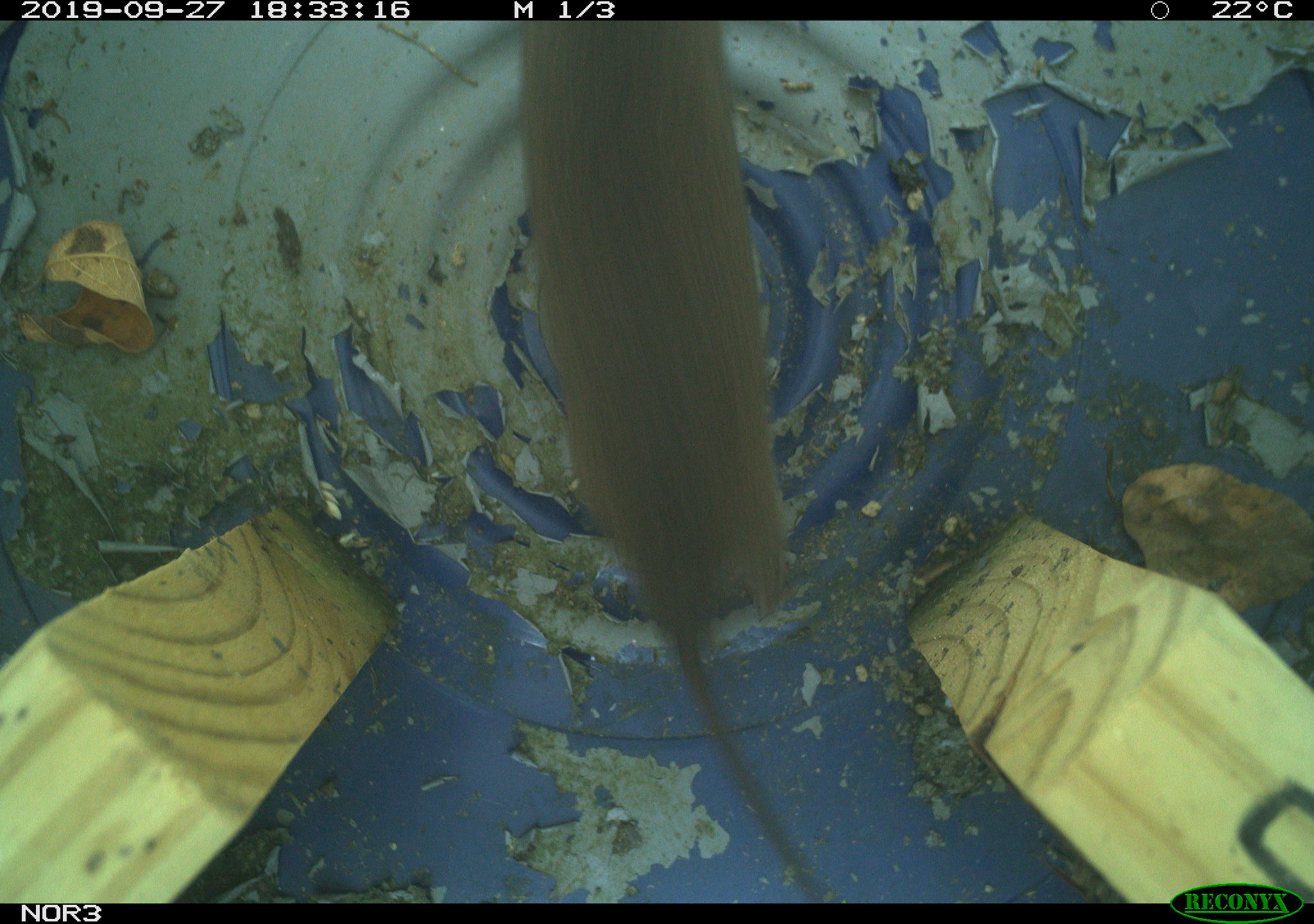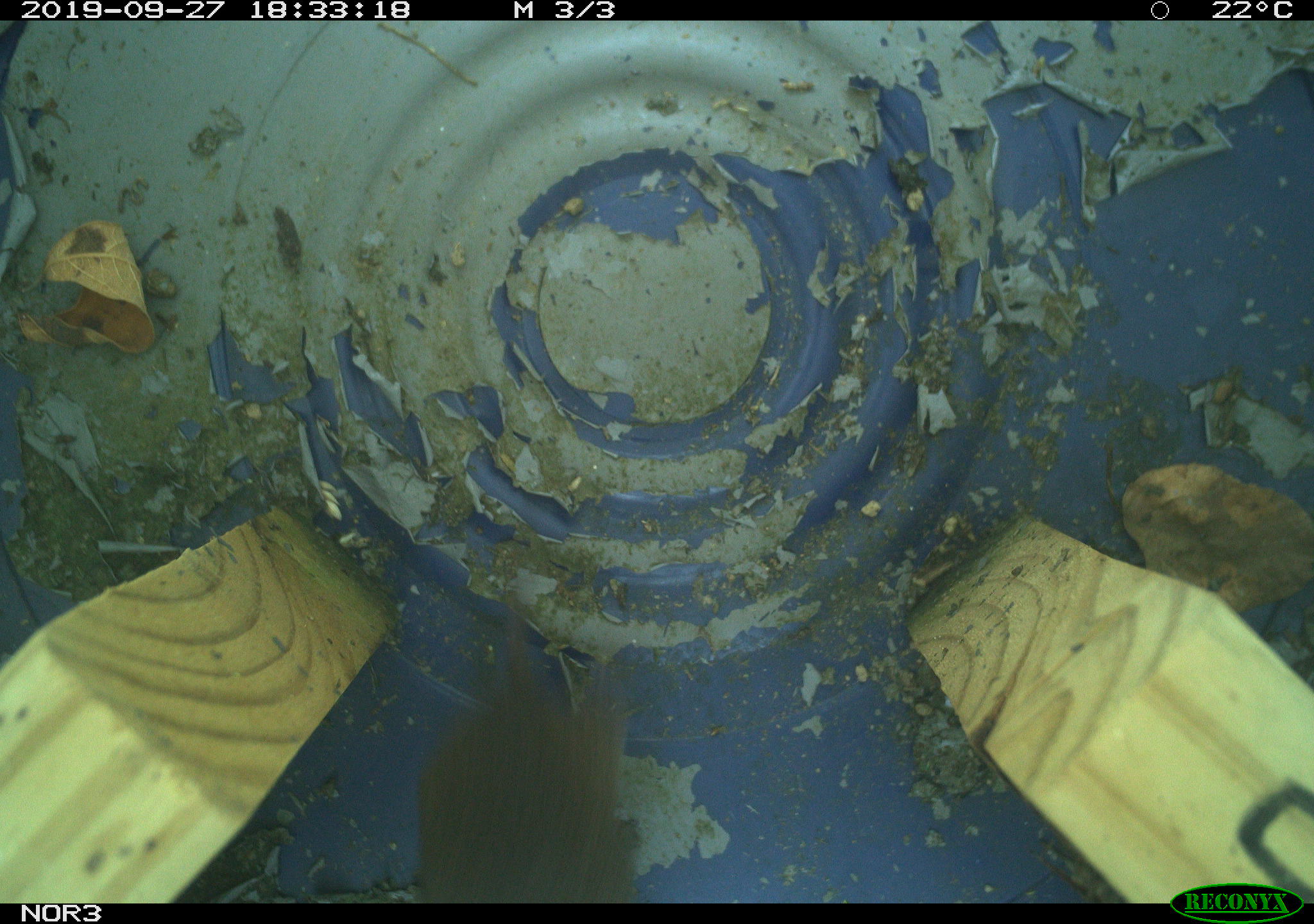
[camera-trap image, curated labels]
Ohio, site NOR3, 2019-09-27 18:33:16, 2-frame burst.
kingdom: Animalia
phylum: Chordata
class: Mammalia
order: Rodentia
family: Cricetidae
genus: Microtus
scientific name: Microtus pennsylvanicus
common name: meadow vole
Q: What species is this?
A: Meadow vole (Microtus pennsylvanicus).